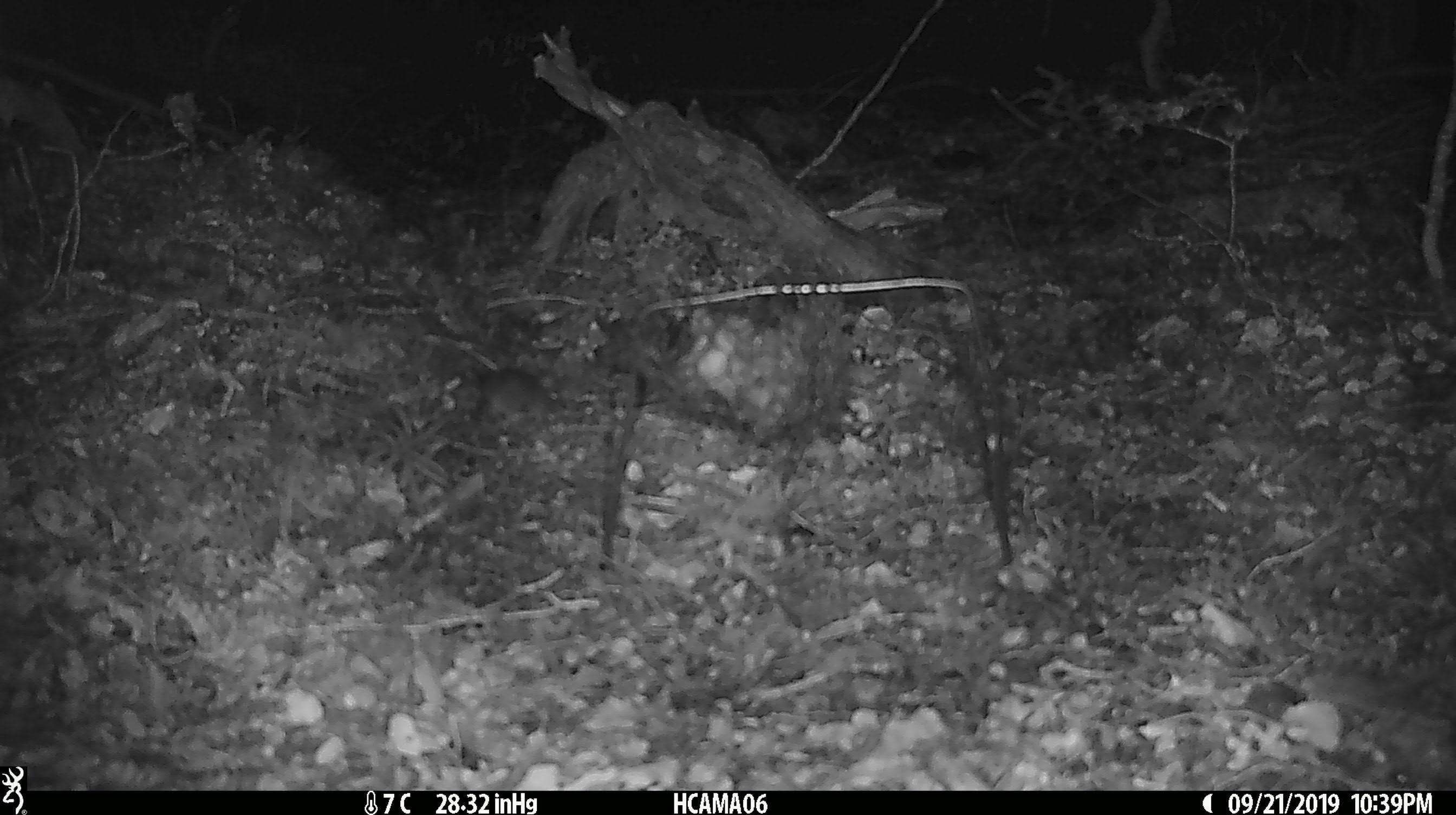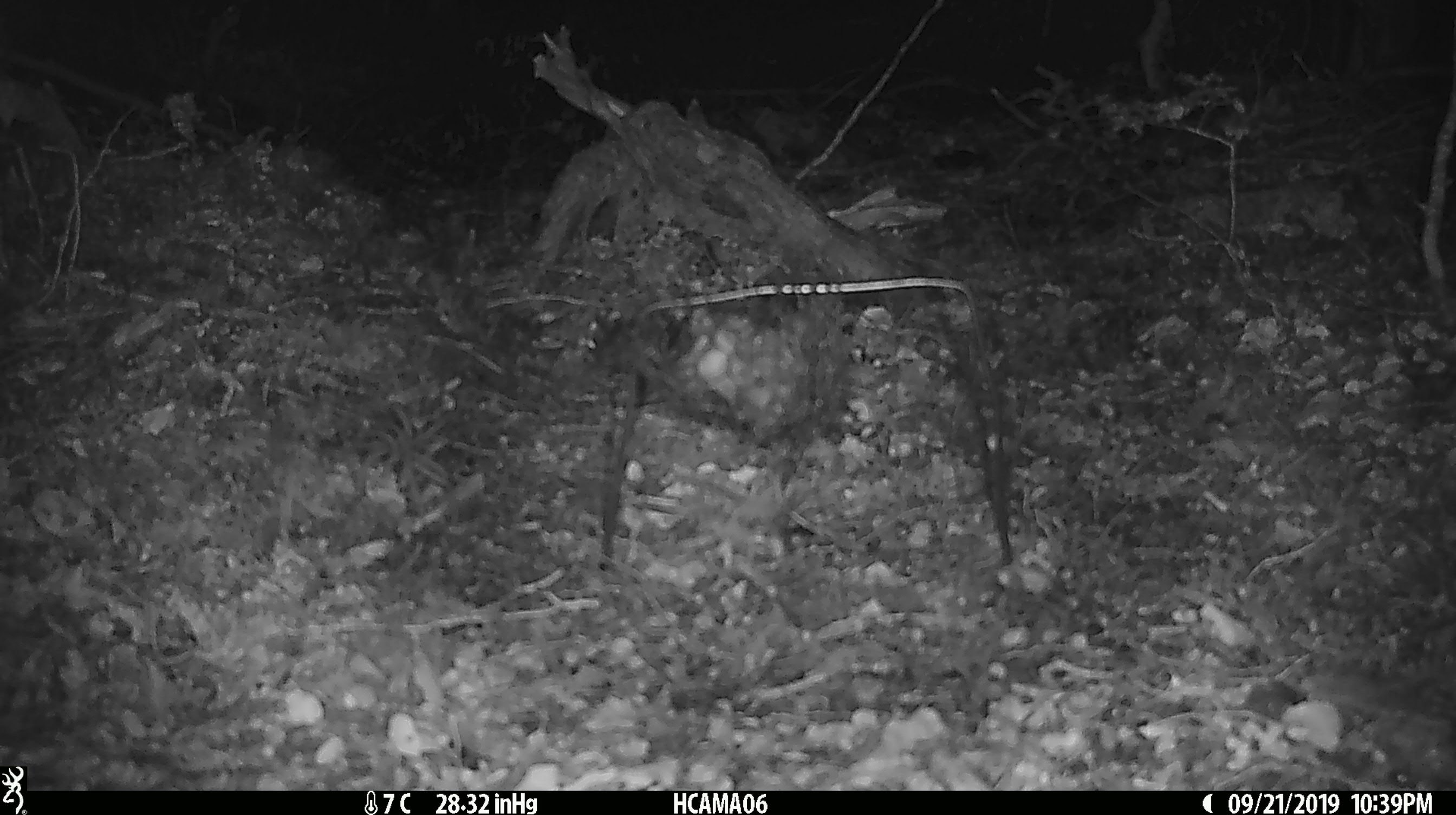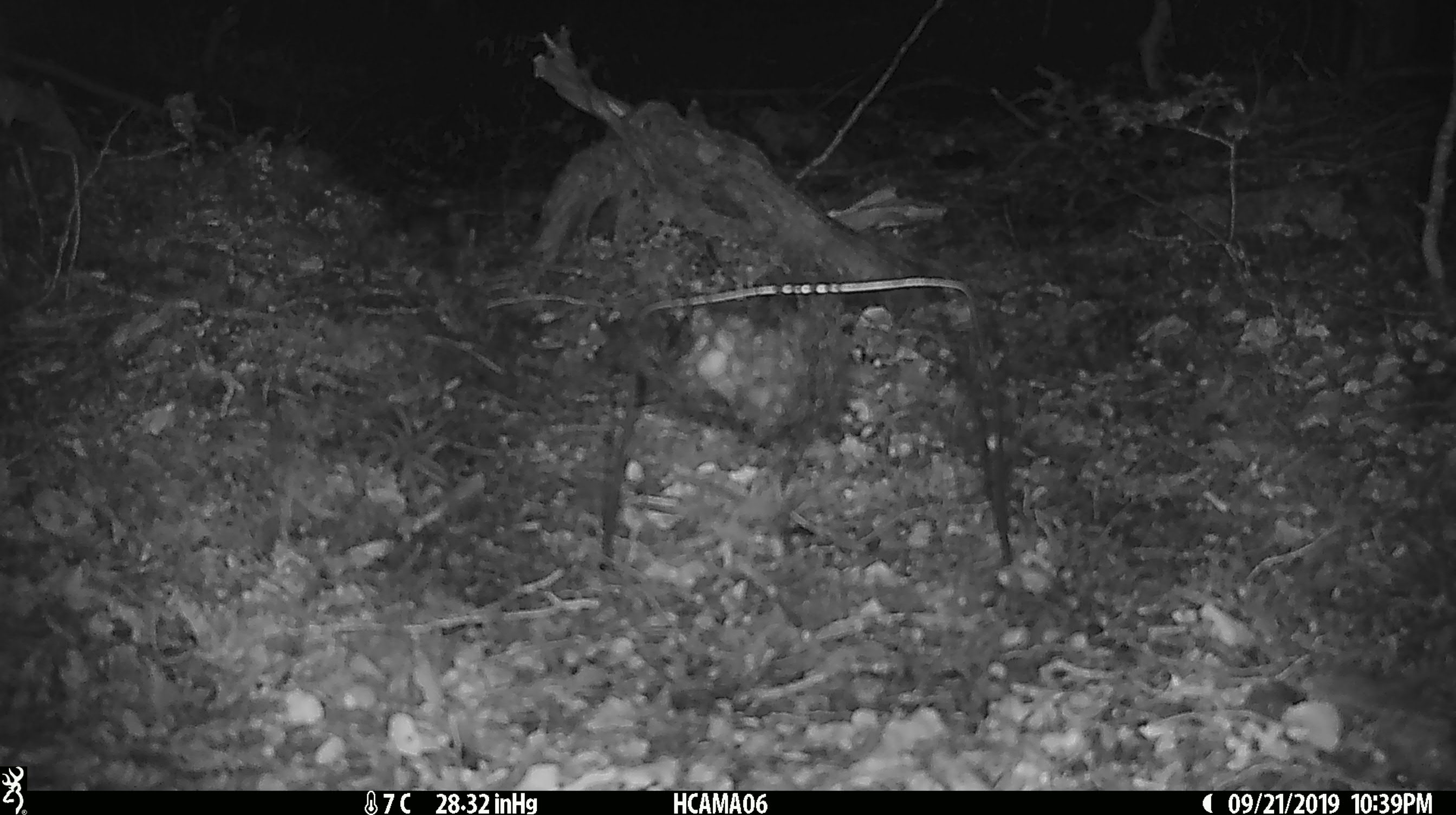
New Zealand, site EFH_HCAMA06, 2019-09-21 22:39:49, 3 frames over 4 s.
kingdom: Animalia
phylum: Chordata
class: Mammalia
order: Rodentia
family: Muridae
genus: Mus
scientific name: Mus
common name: mouse